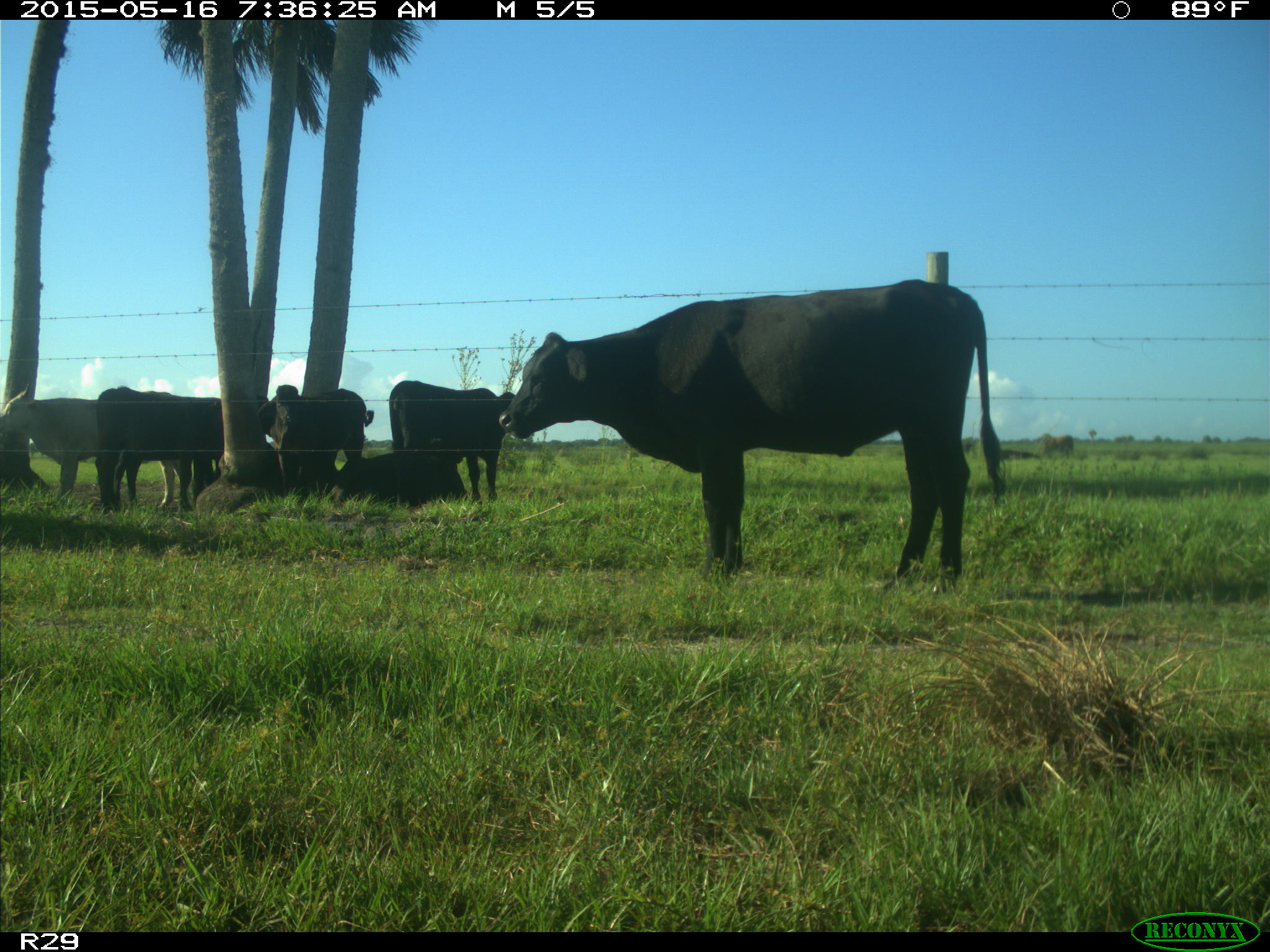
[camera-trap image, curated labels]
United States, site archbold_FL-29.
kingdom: Animalia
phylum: Chordata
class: Mammalia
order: Artiodactyla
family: Bovidae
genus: Bos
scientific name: Bos taurus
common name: domestic cow